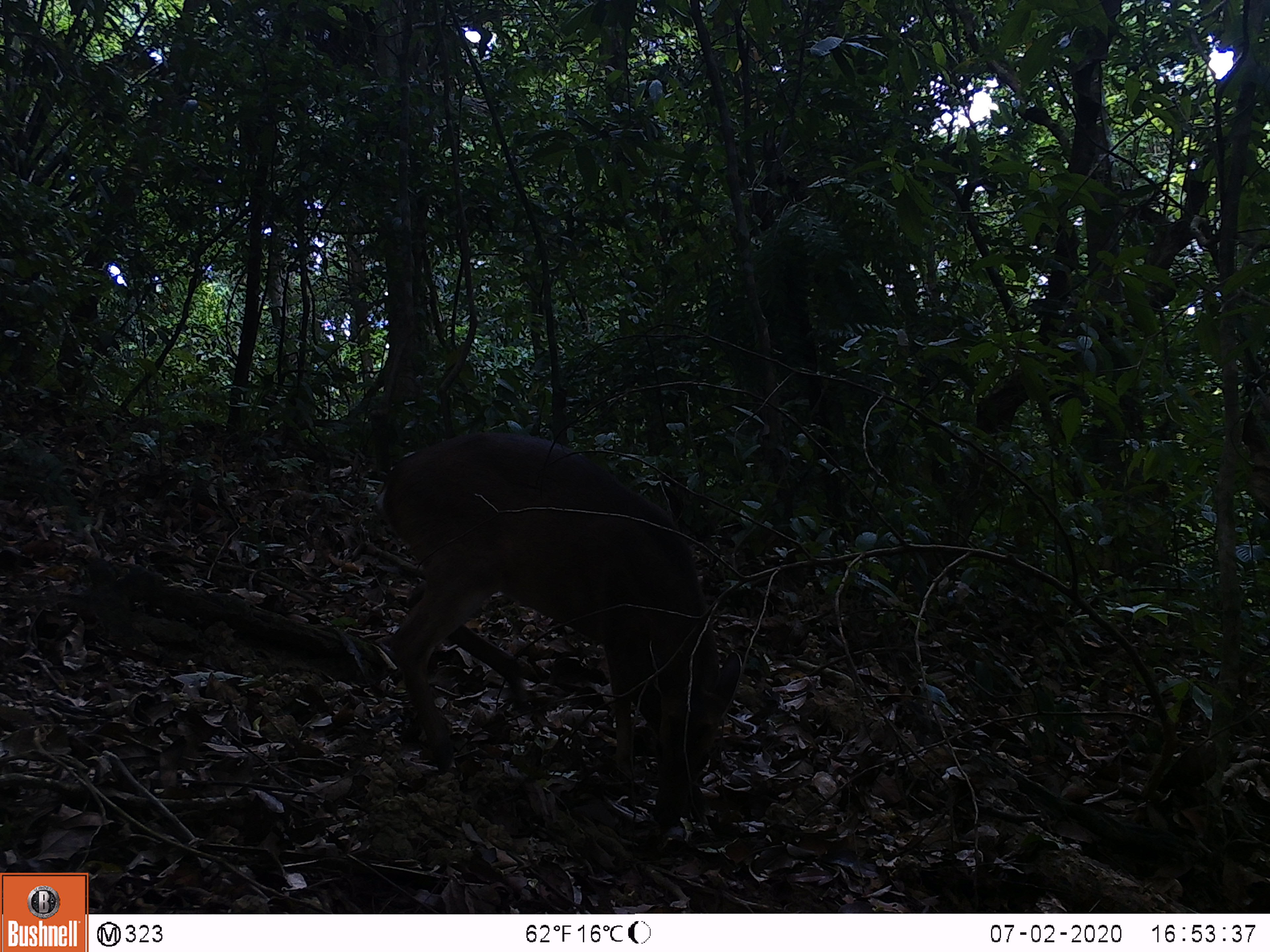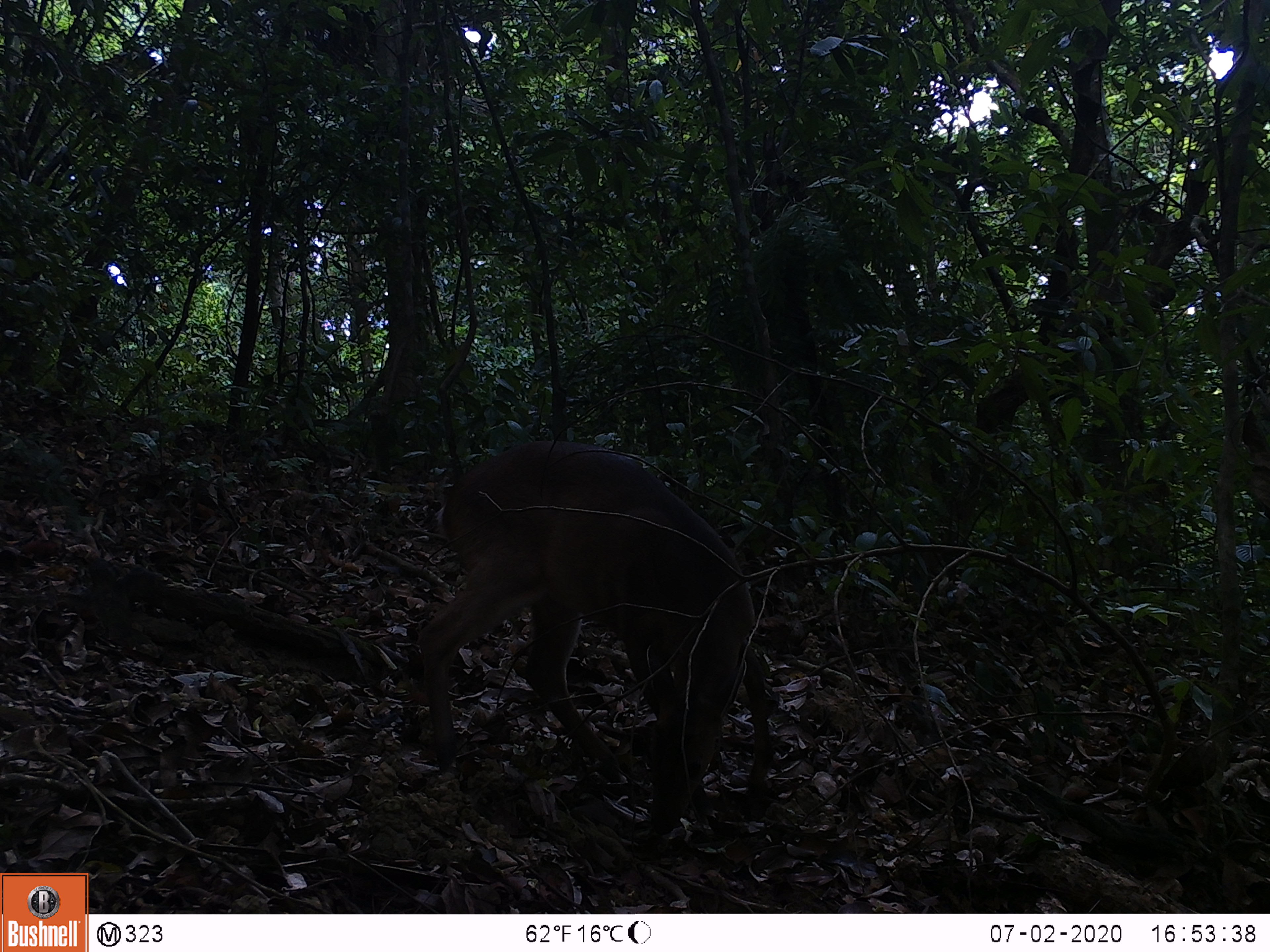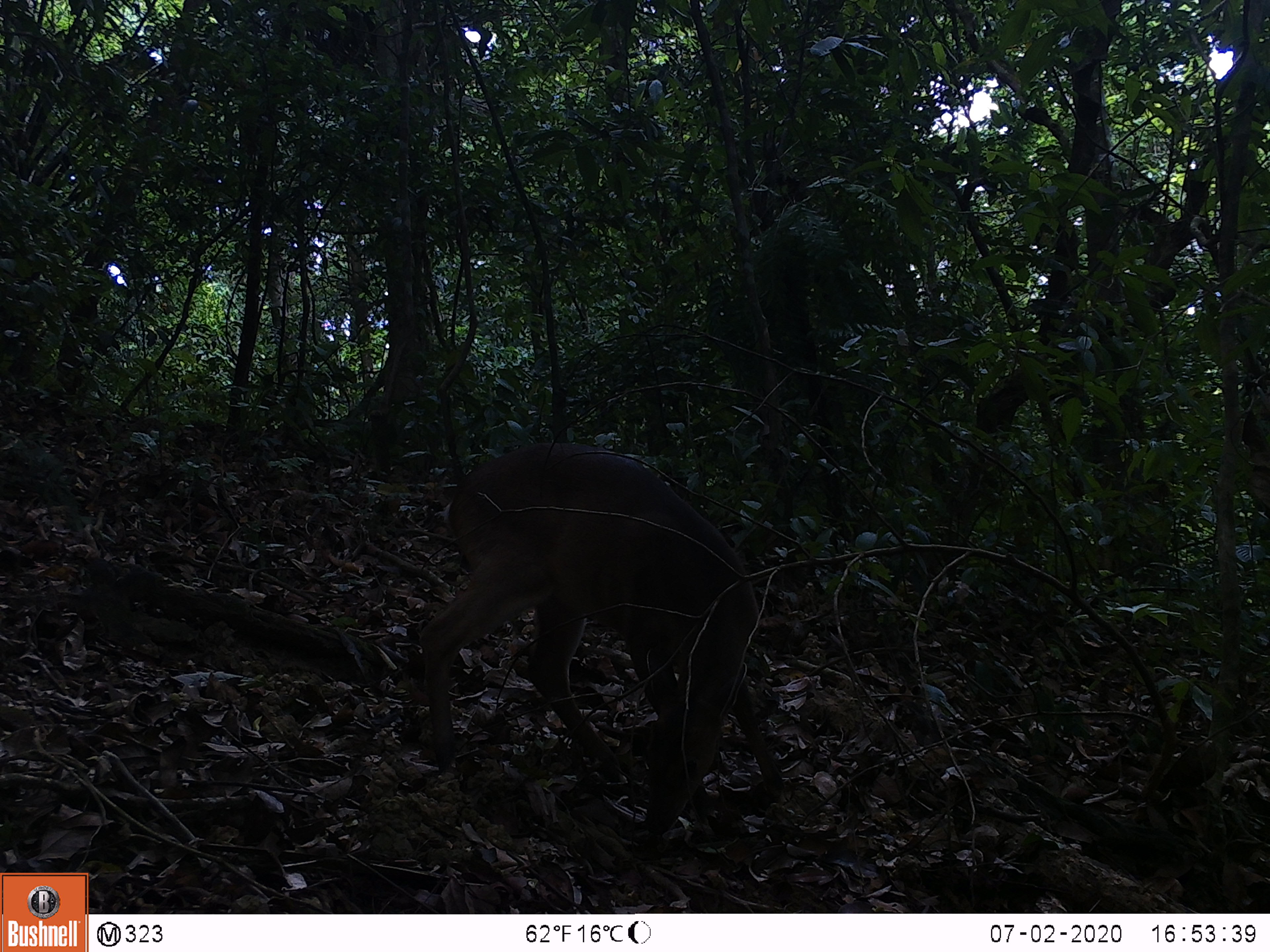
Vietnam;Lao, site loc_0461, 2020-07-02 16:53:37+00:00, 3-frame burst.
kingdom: Animalia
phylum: Chordata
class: Mammalia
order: Artiodactyla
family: Cervidae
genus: Muntiacus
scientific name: Muntiacus vuquangensis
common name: large-antlered muntjac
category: large antlered muntjac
Large antlered muntjac (large-antlered muntjac) (Muntiacus vuquangensis). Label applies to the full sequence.